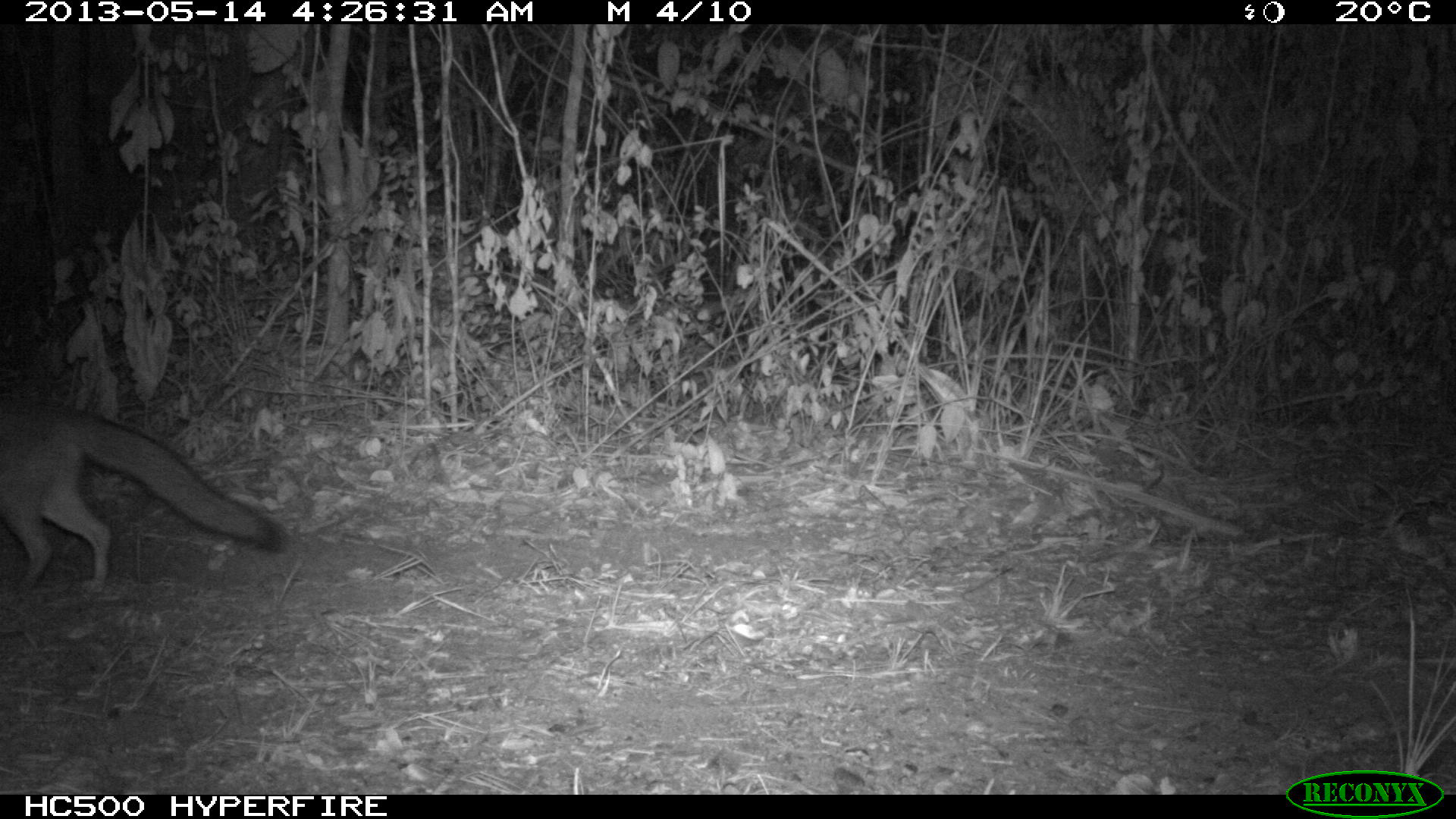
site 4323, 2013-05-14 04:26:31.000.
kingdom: Animalia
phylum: Chordata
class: Mammalia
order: Carnivora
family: Canidae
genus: Urocyon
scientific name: Urocyon cinereoargenteus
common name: gray fox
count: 1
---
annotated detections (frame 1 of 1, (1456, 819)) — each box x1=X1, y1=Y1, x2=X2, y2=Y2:
urocyon cinereoargenteus: x1=0, y1=394, x2=290, y2=590